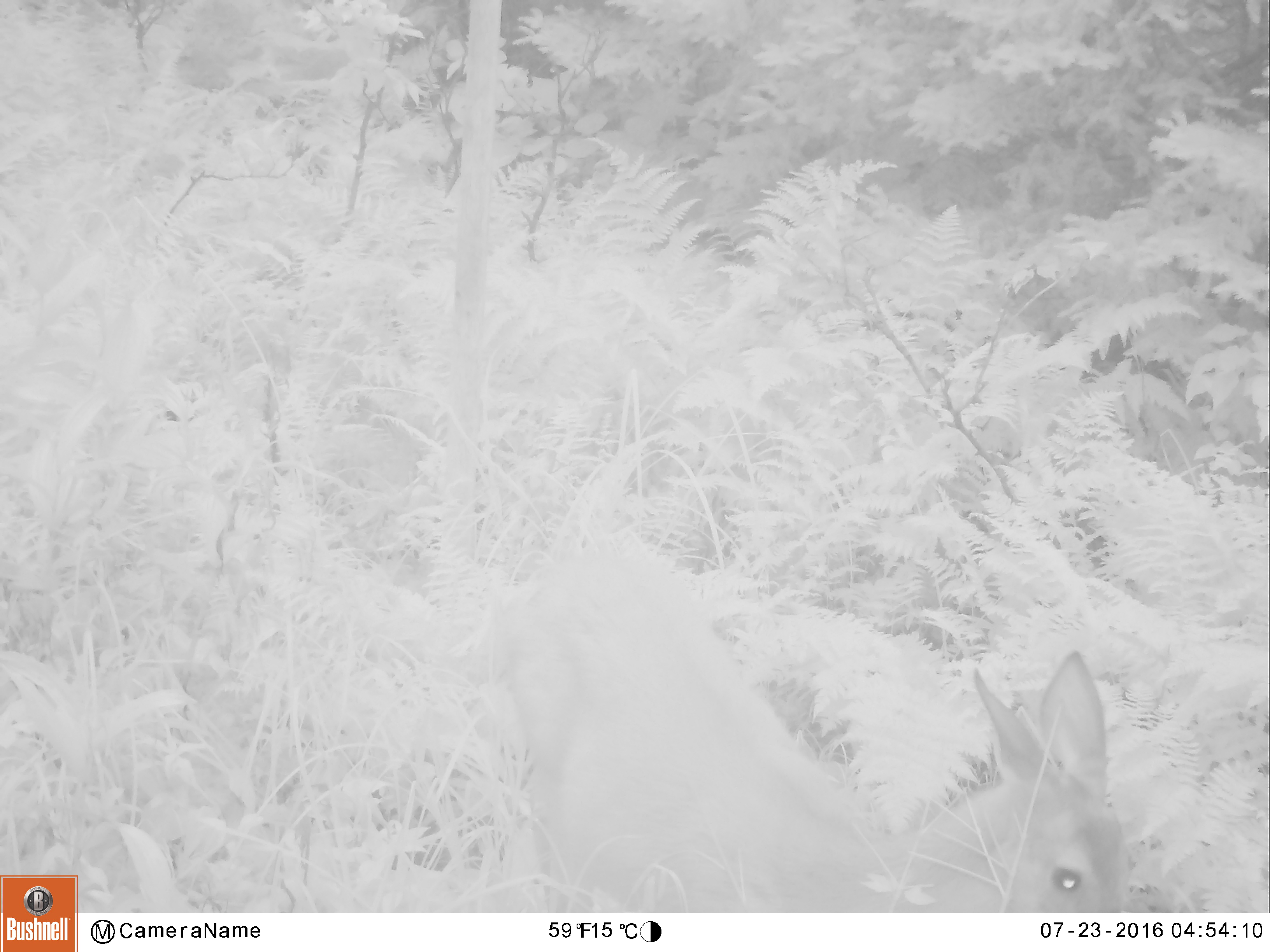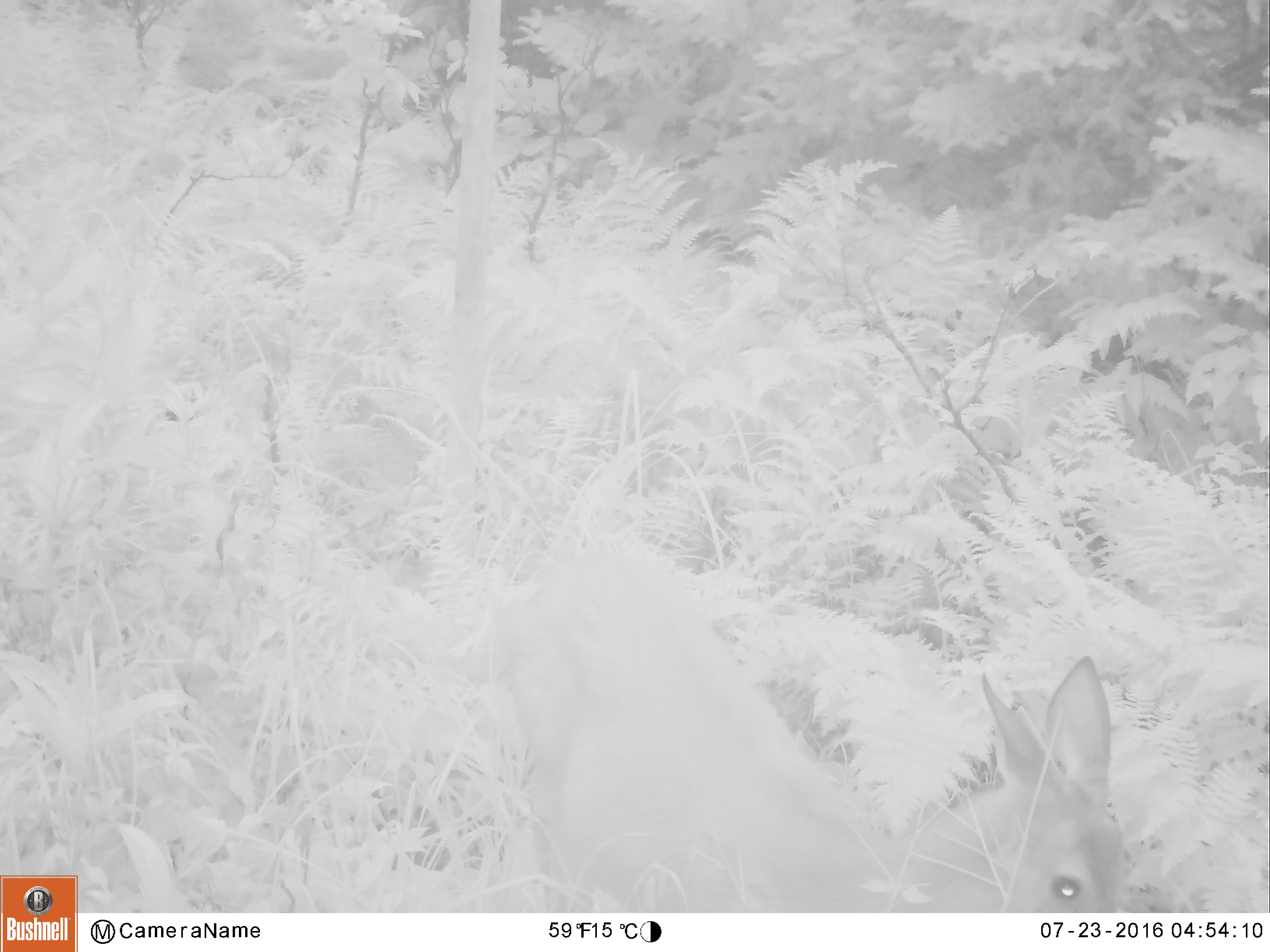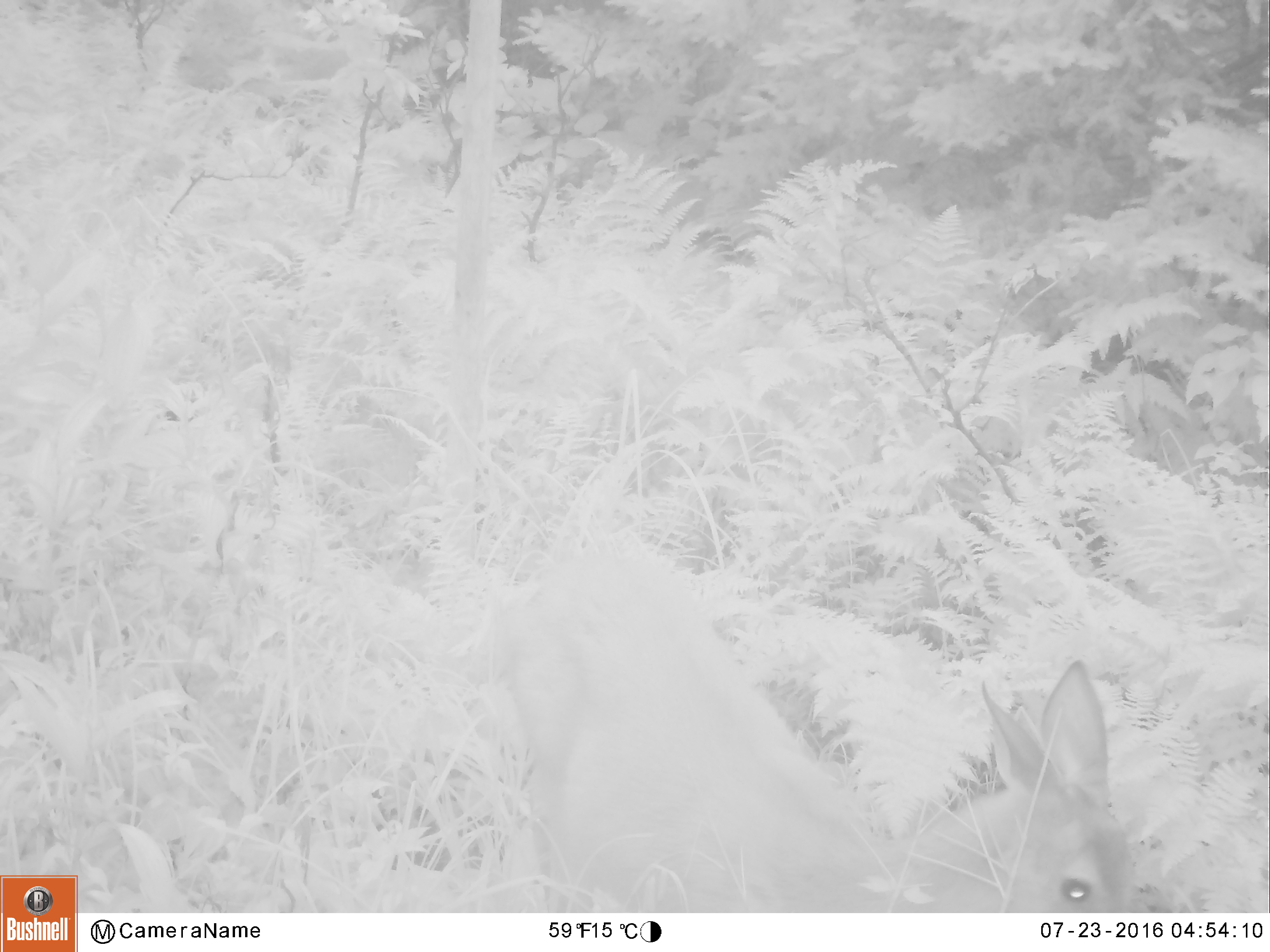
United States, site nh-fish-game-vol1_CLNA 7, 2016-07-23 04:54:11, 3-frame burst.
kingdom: Animalia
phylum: Chordata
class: Mammalia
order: Artiodactyla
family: Cervidae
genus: Odocoileus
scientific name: Odocoileus virginianus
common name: white-tailed deer